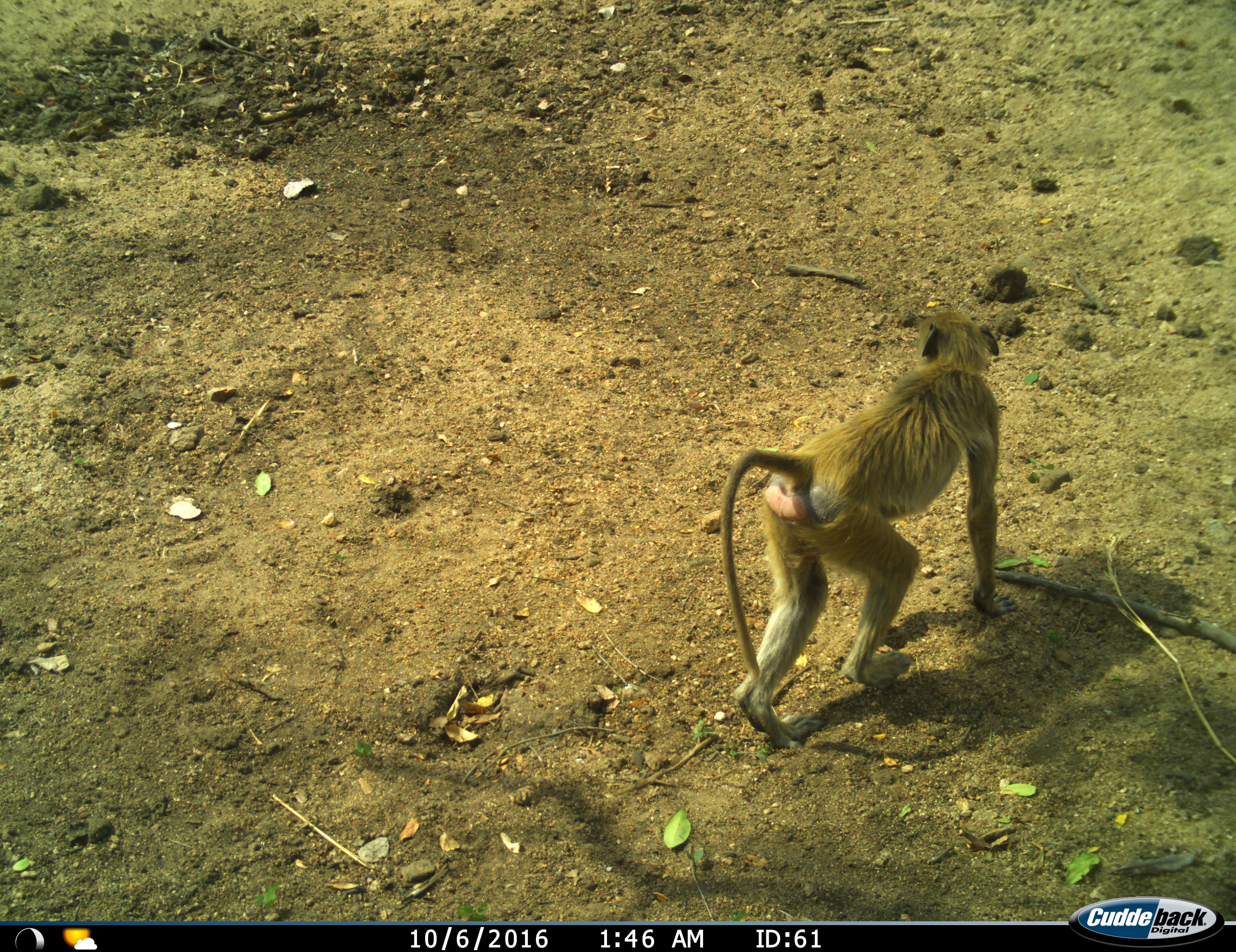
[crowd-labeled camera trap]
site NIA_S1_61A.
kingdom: Animalia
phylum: Chordata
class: Mammalia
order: Primates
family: Cercopithecidae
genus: Papio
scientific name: Papio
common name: baboon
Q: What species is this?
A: Baboon (Papio).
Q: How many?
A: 1.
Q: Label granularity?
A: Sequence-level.